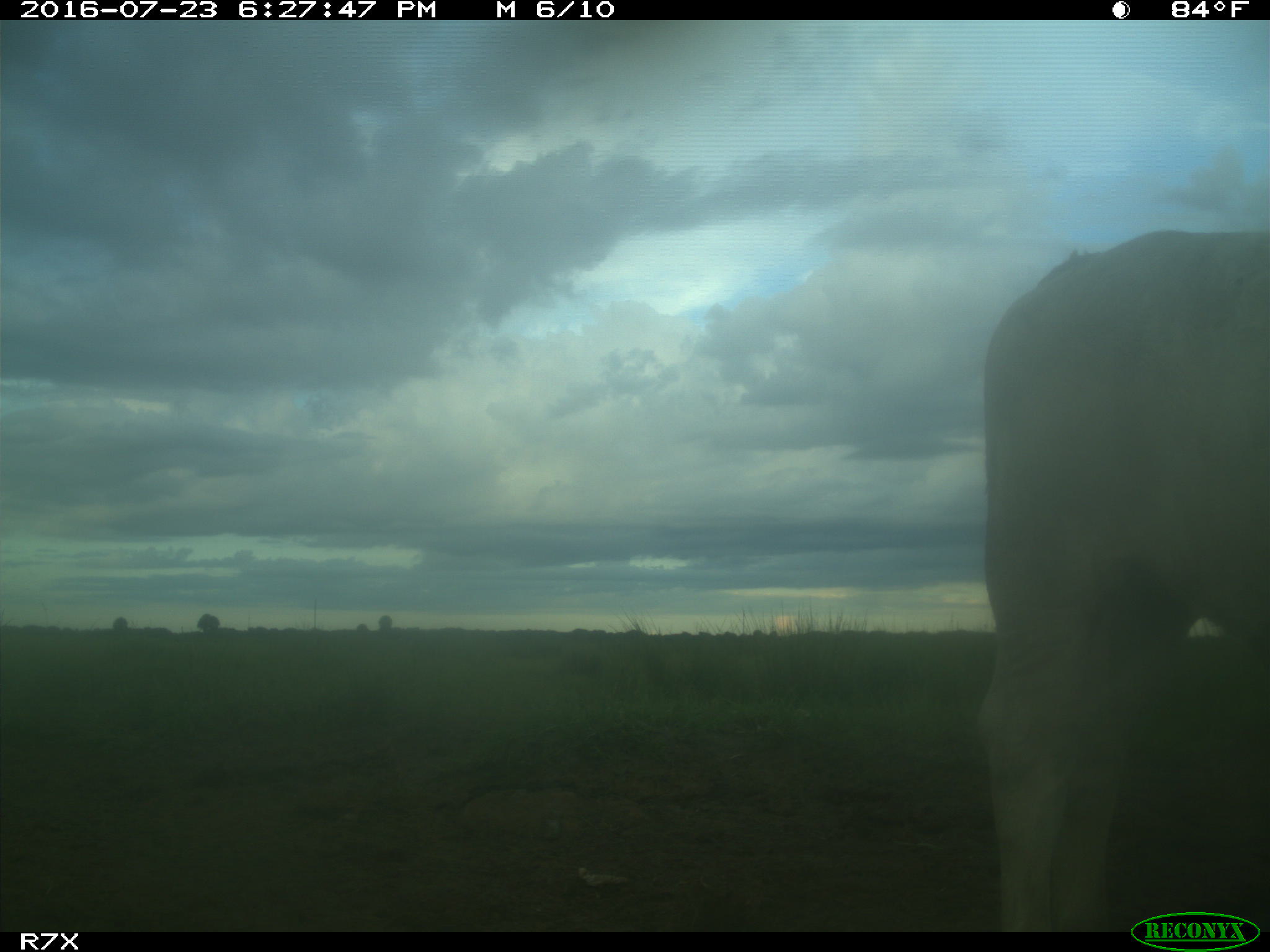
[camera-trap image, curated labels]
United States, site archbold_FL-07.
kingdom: Animalia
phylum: Chordata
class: Mammalia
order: Artiodactyla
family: Bovidae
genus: Bos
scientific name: Bos taurus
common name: domestic cow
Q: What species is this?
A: Bos taurus (domestic cow).